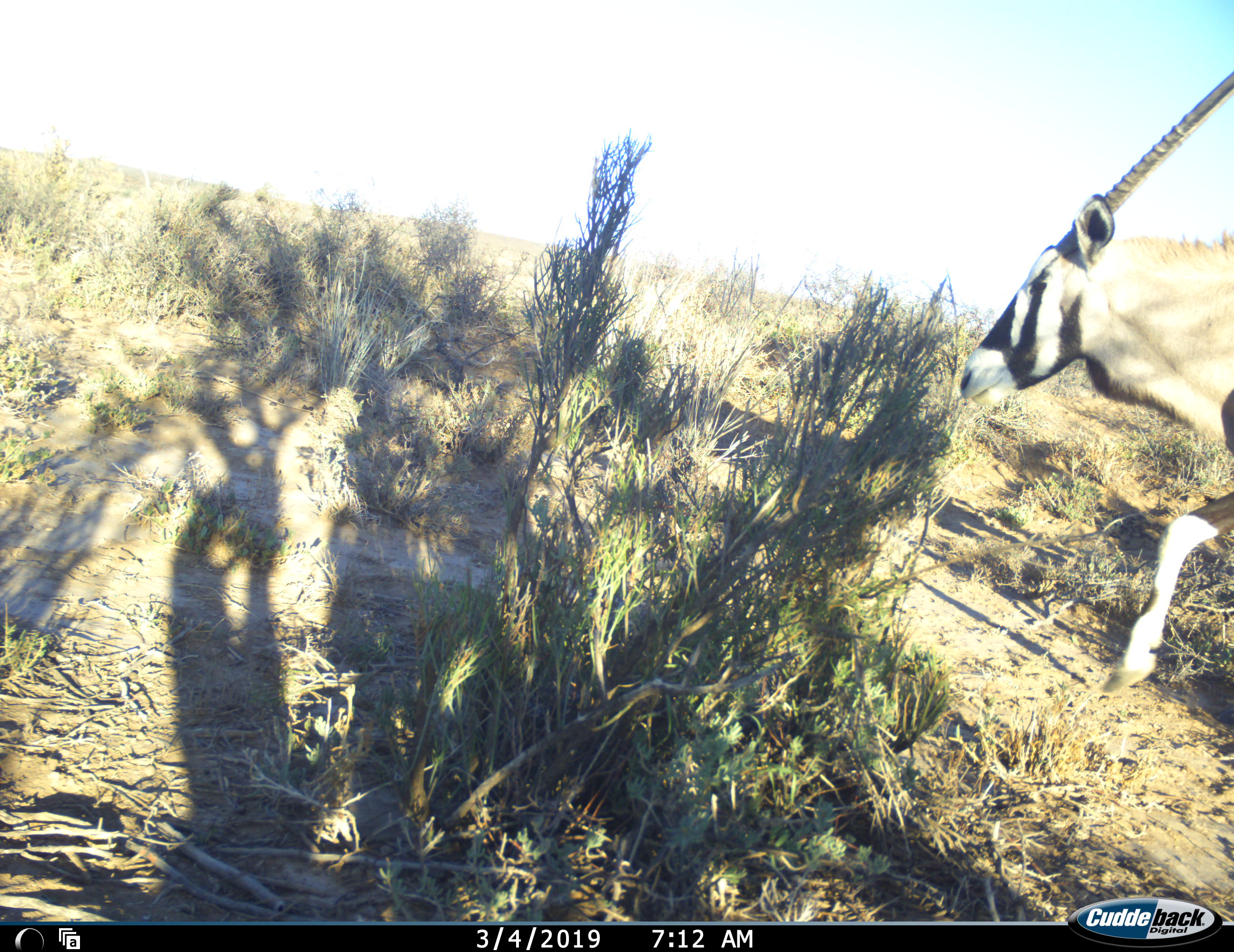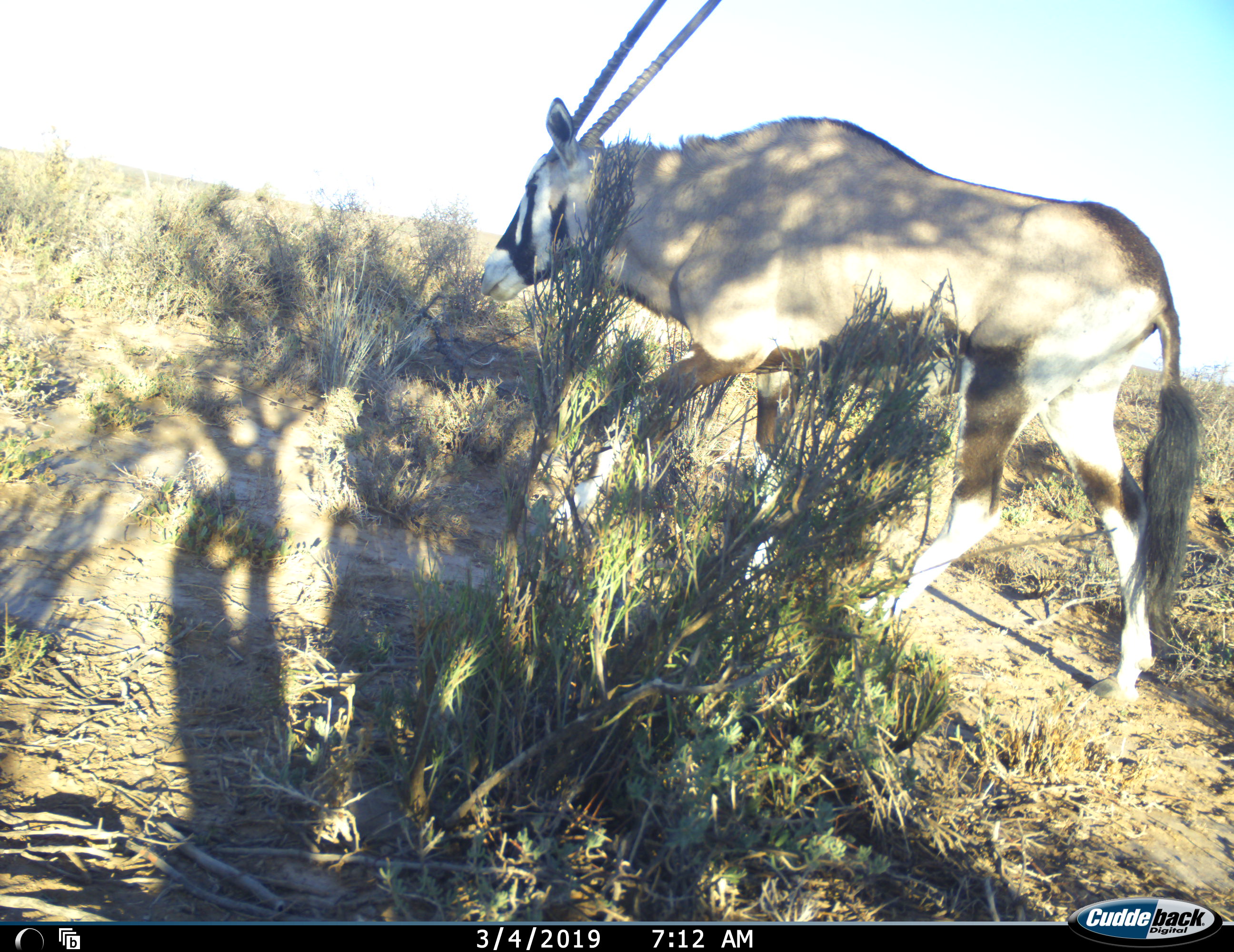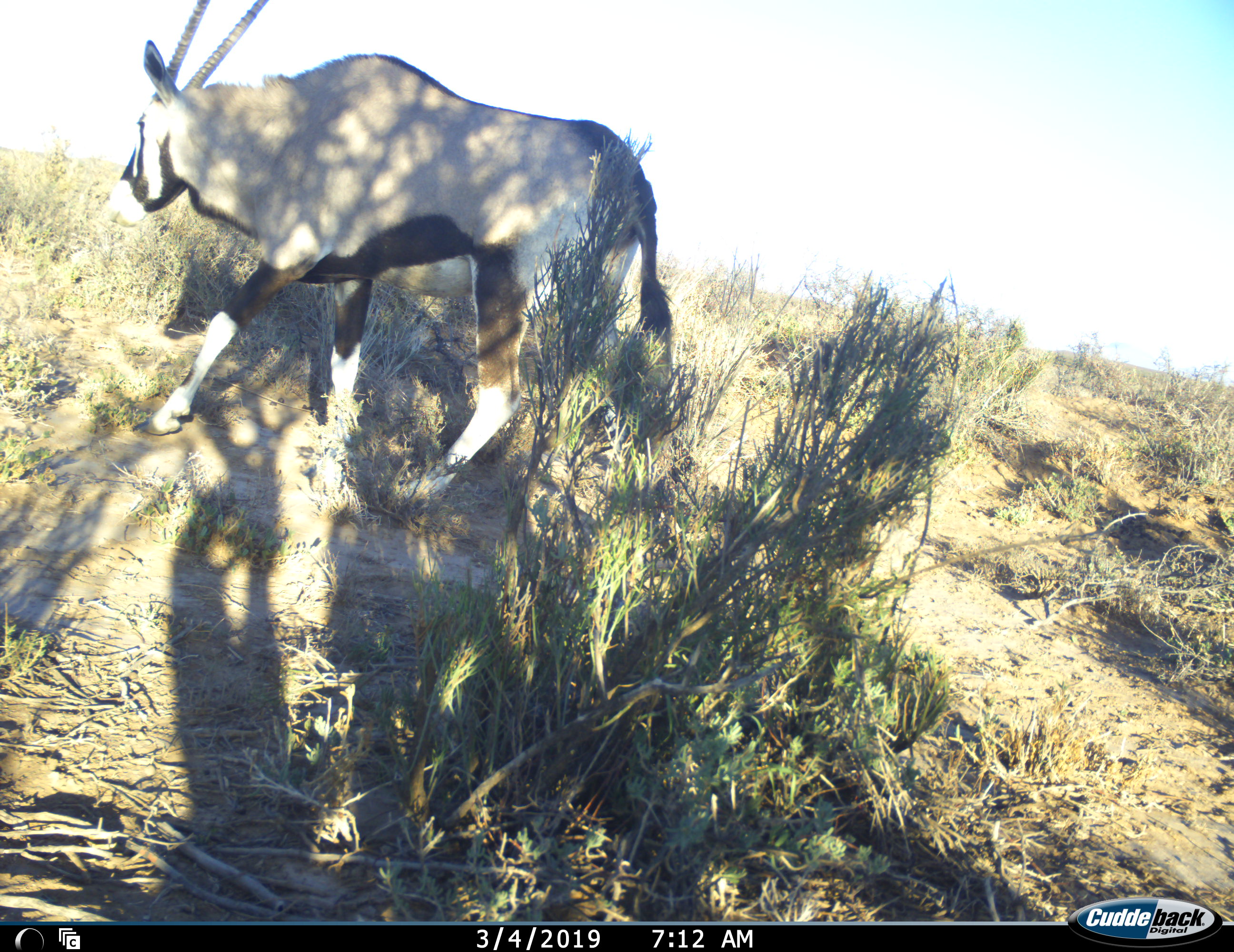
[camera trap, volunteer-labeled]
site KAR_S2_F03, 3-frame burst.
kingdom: Animalia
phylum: Chordata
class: Mammalia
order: Artiodactyla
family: Bovidae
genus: Oryx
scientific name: Oryx gazella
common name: gemsbok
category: oryx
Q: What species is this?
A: Oryx (gemsbok) (Oryx gazella).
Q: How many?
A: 1.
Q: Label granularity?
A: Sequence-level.